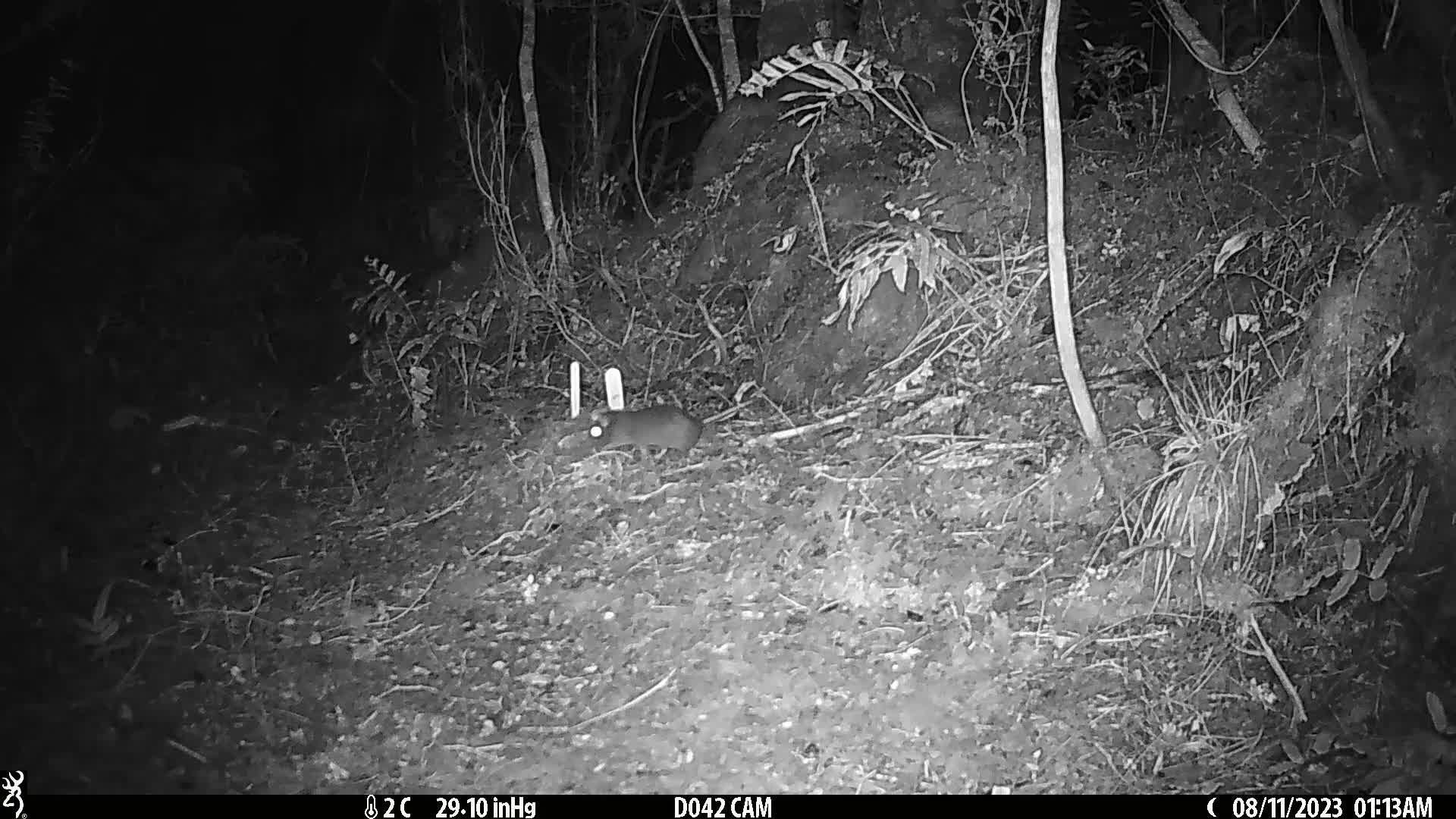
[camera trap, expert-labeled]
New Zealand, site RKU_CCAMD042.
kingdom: Animalia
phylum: Chordata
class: Mammalia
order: Rodentia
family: Muridae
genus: Rattus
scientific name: Rattus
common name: rat